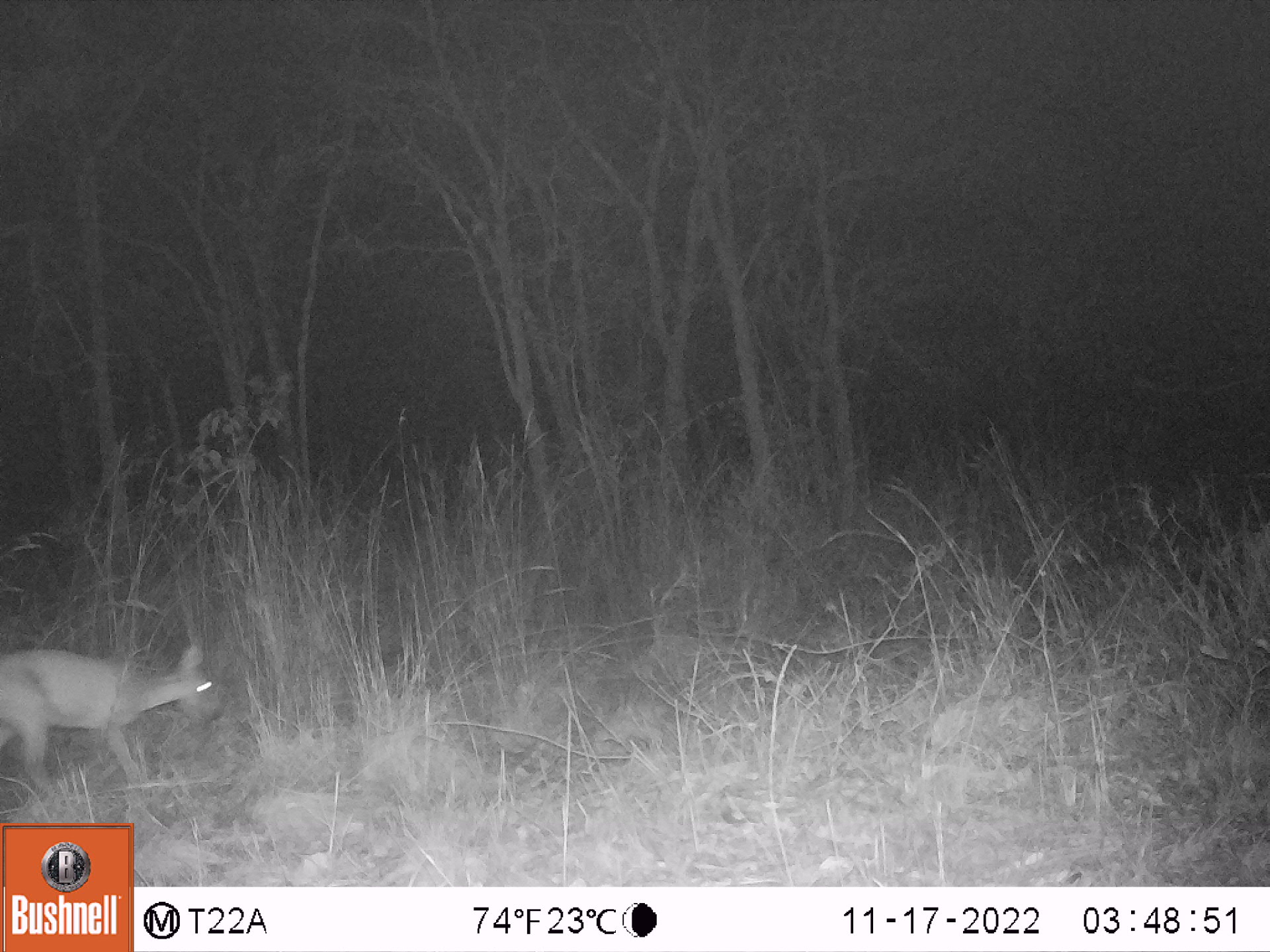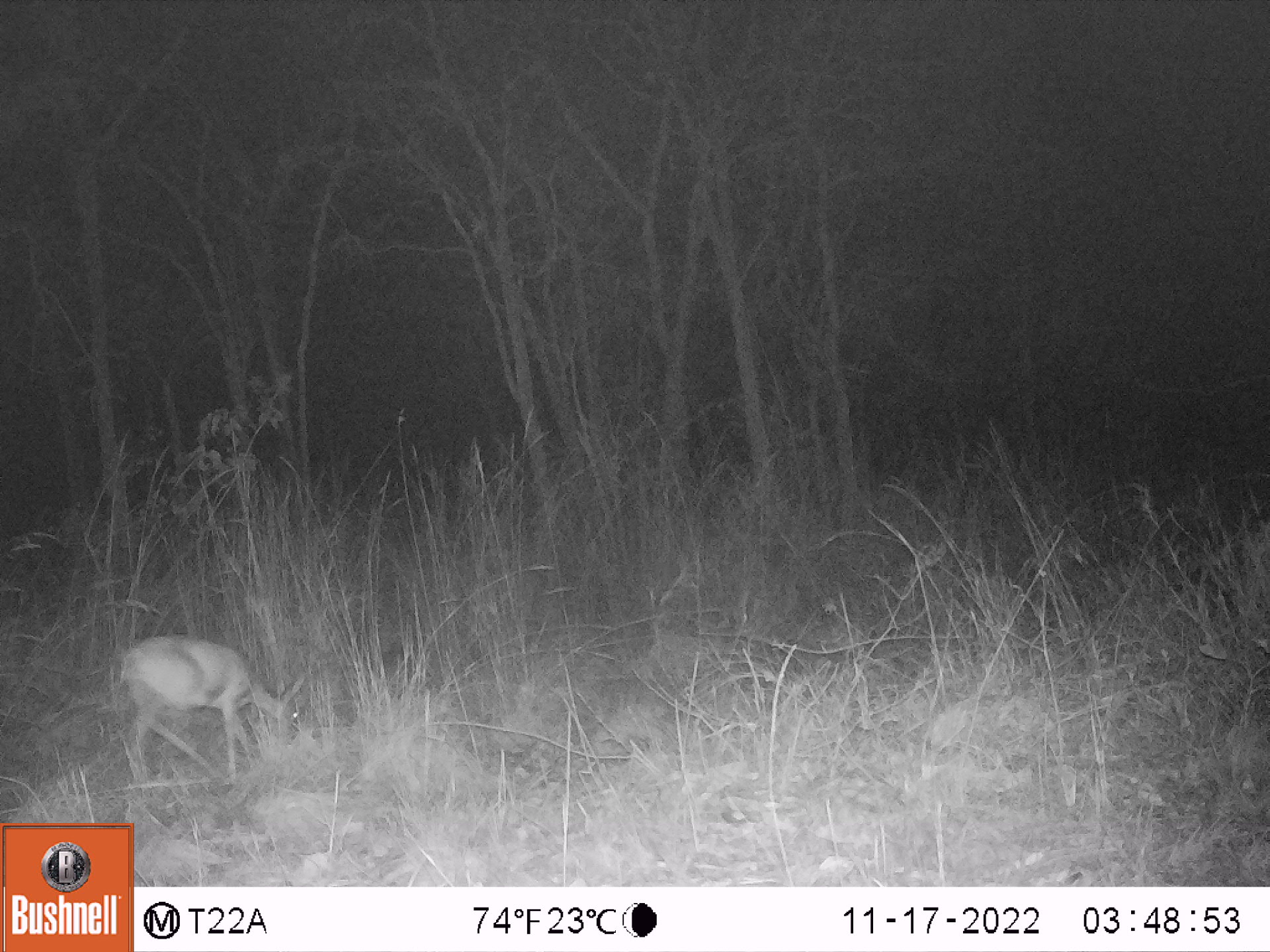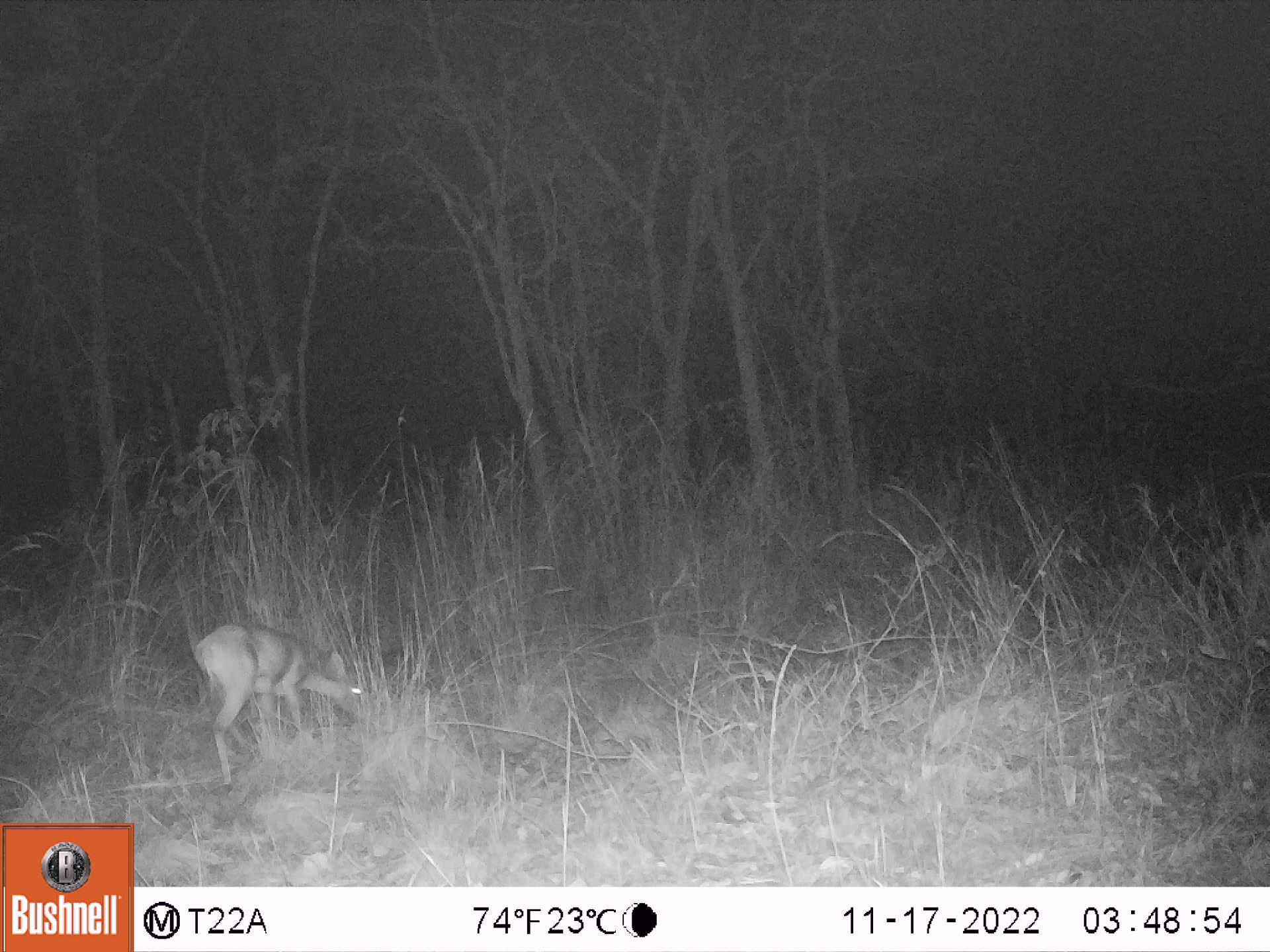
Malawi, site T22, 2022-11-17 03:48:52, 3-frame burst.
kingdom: Animalia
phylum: Chordata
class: Mammalia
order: Artiodactyla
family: Bovidae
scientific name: Antilopinae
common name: small antelope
Small antelope (Antilopinae), count 1.